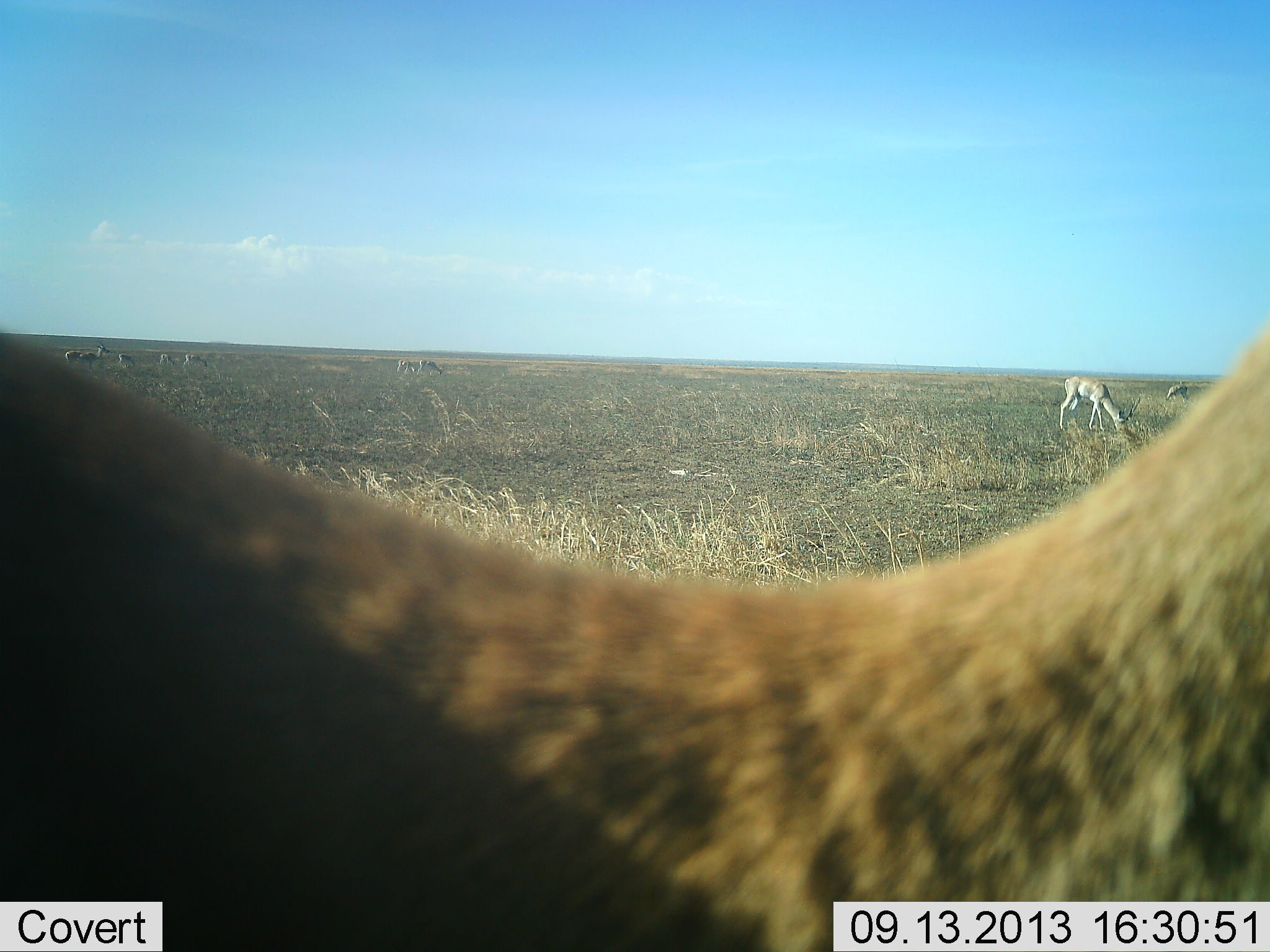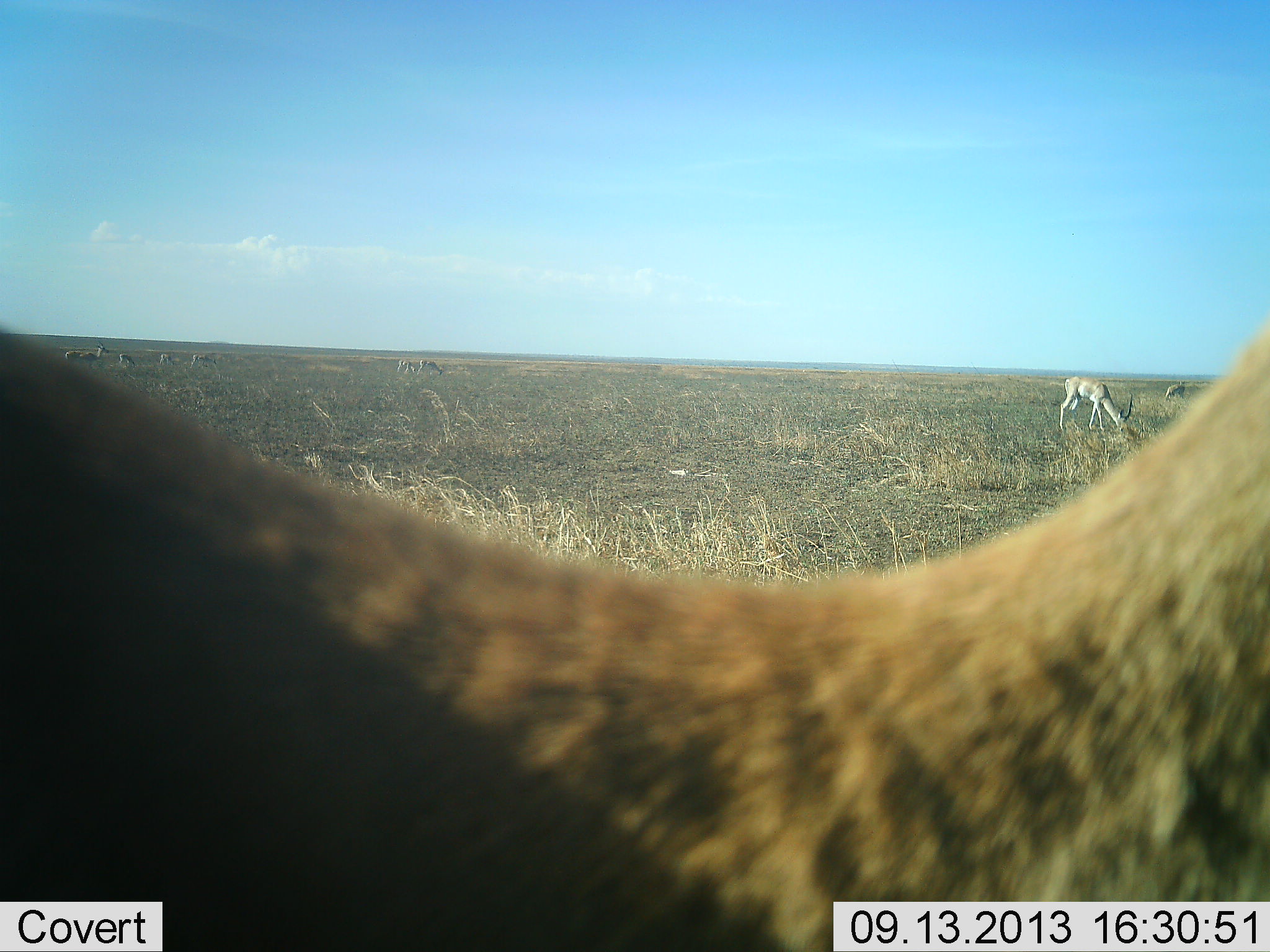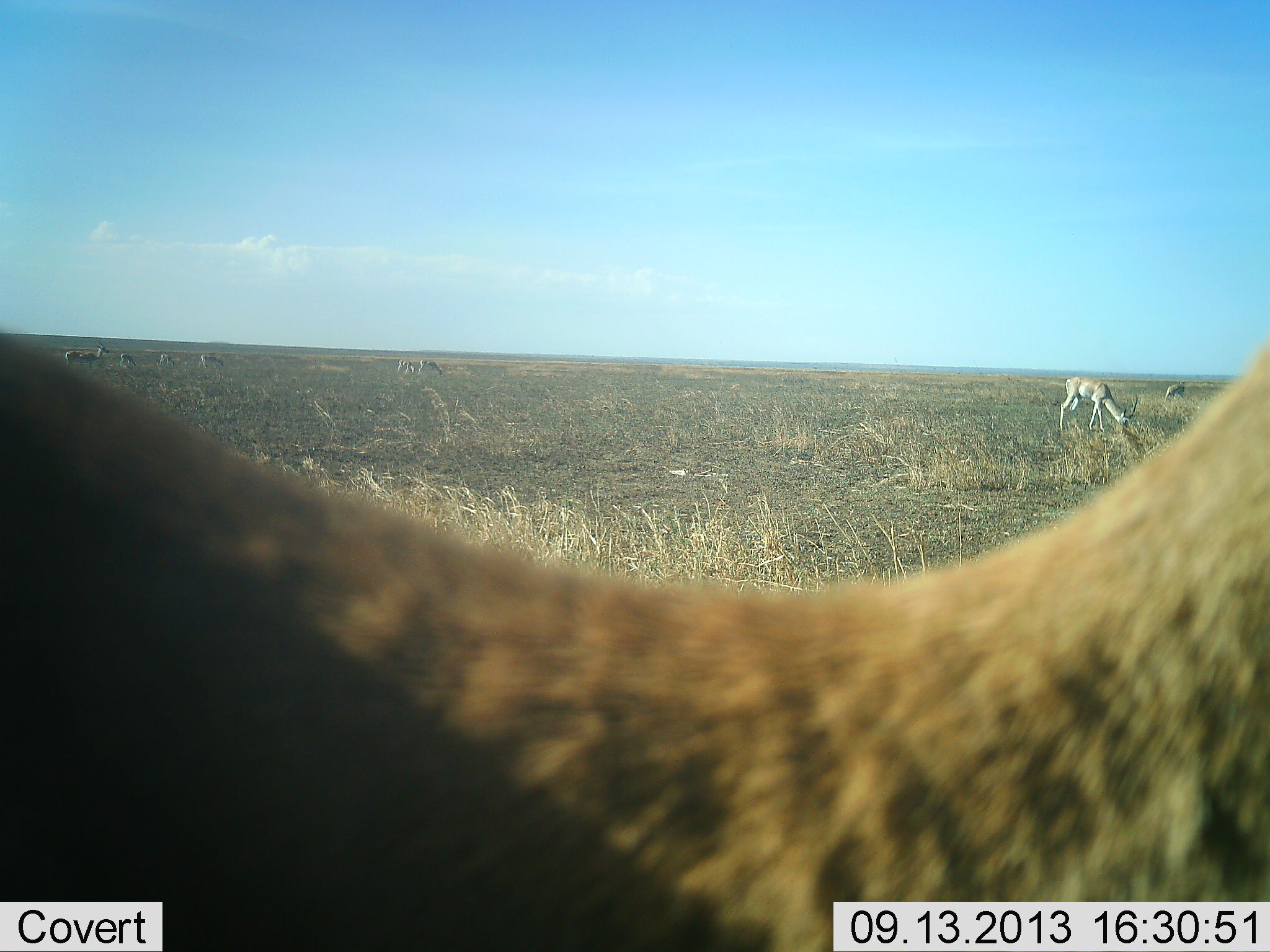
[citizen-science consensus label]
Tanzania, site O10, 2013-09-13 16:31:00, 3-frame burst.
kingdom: Animalia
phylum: Chordata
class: Mammalia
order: Artiodactyla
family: Bovidae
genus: Nanger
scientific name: Nanger granti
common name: grant's gazelle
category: gazellegrants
Gazellegrants (grant's gazelle) (Nanger granti), count 3. Behavior (volunteer vote fractions): standing 80%, resting 0%, moving 0%, interacting 0%. Young present (vote fraction): 10%. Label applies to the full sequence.